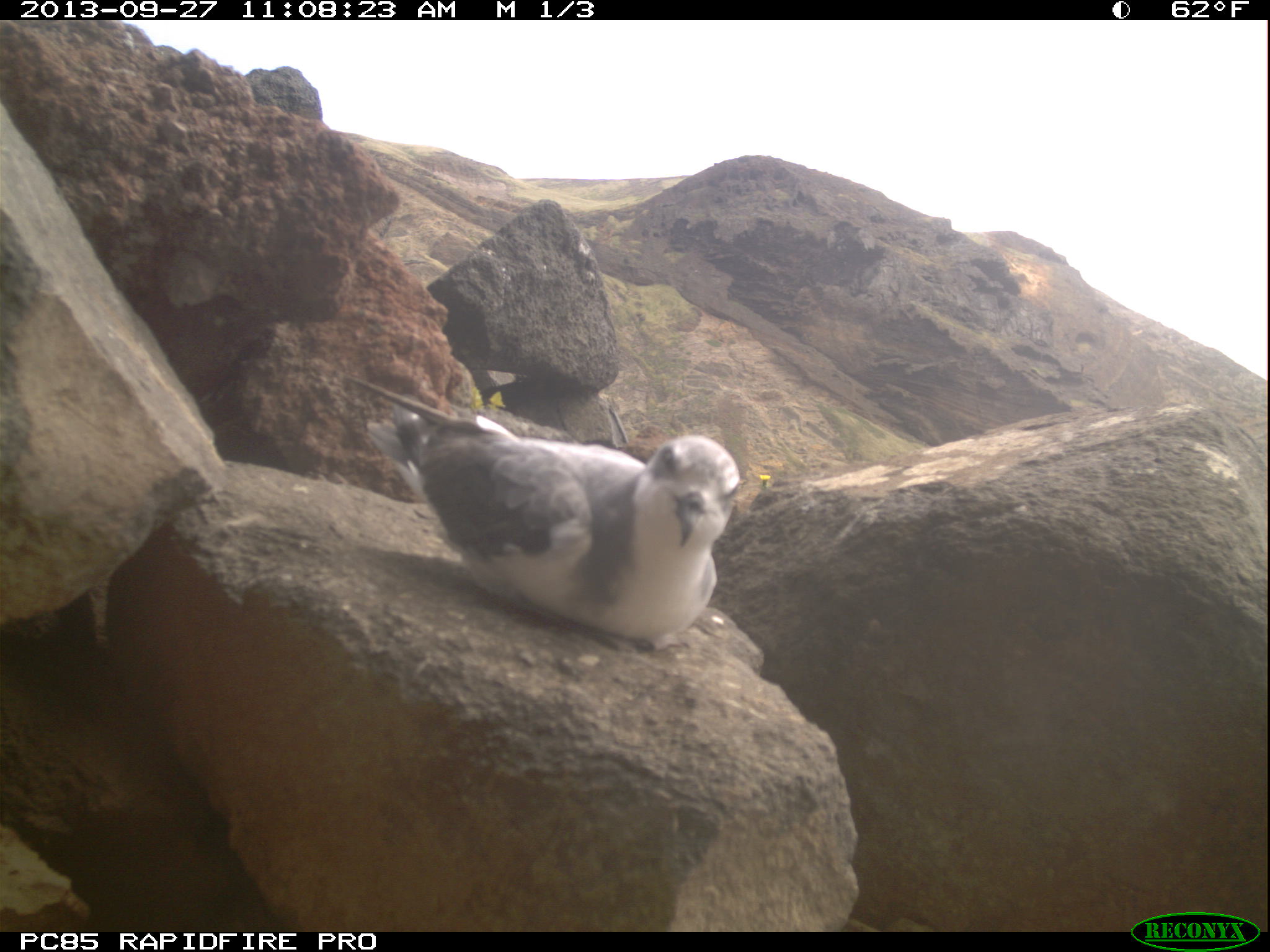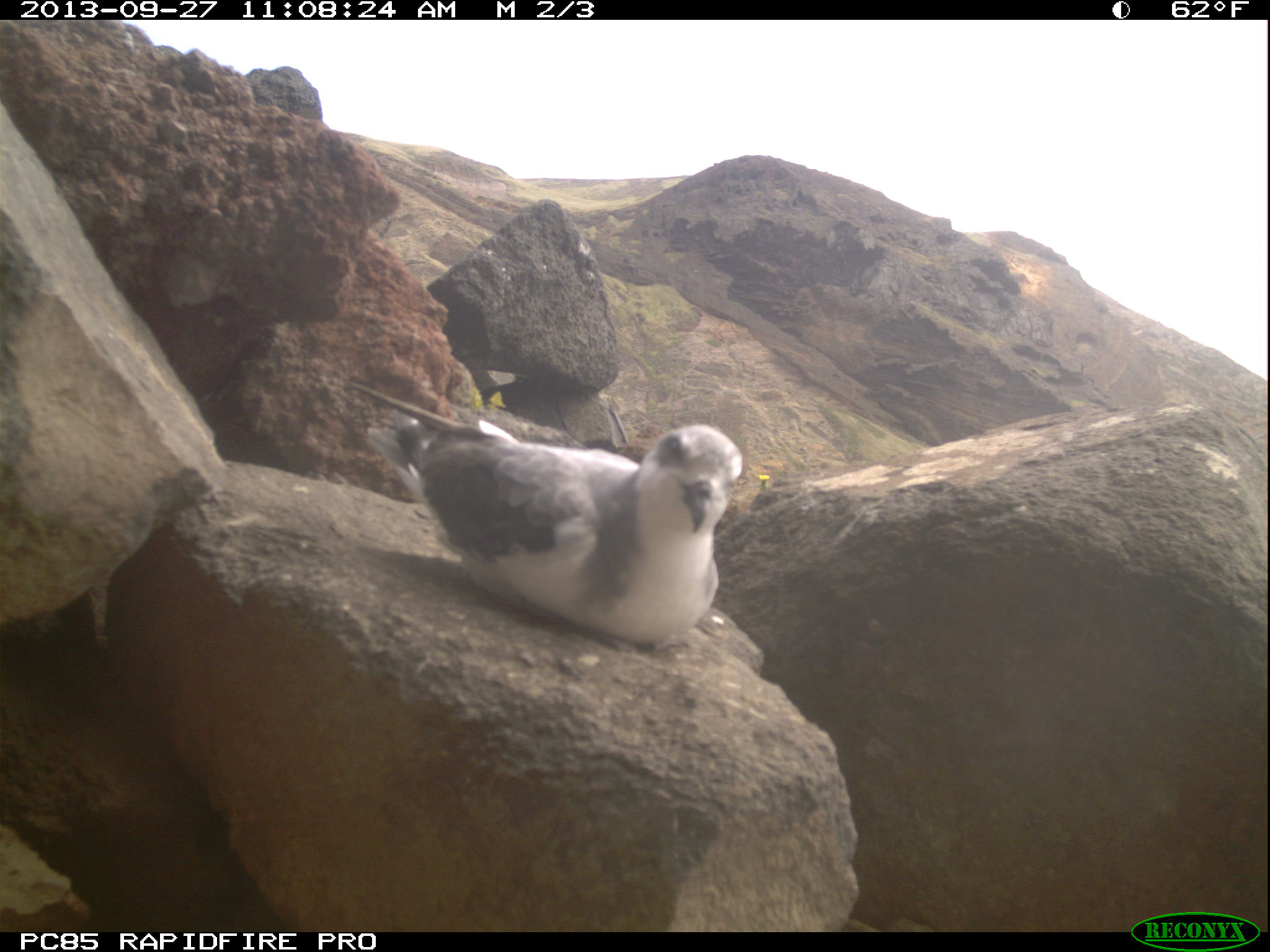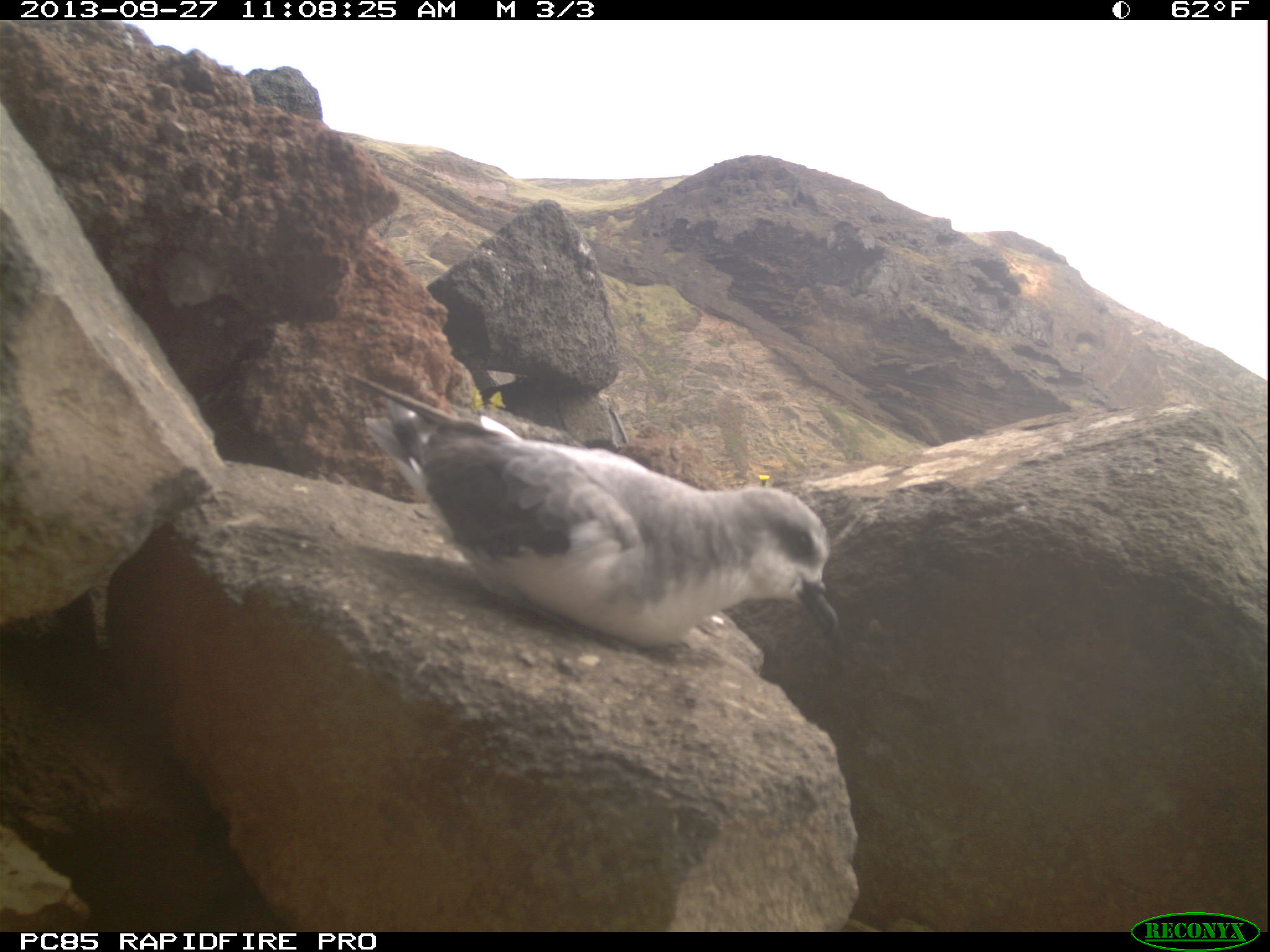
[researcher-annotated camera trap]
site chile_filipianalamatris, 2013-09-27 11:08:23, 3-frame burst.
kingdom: Animalia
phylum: Chordata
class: Aves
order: Procellariiformes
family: Procellariidae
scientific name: Procellariidae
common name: petrel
Petrel (Procellariidae).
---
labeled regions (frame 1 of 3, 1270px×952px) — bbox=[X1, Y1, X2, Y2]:
petrel: bbox=[352, 391, 738, 644]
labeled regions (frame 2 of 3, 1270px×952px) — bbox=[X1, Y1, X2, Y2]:
petrel: bbox=[348, 392, 746, 646]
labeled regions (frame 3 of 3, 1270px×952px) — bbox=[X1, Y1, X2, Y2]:
petrel: bbox=[350, 389, 838, 653]